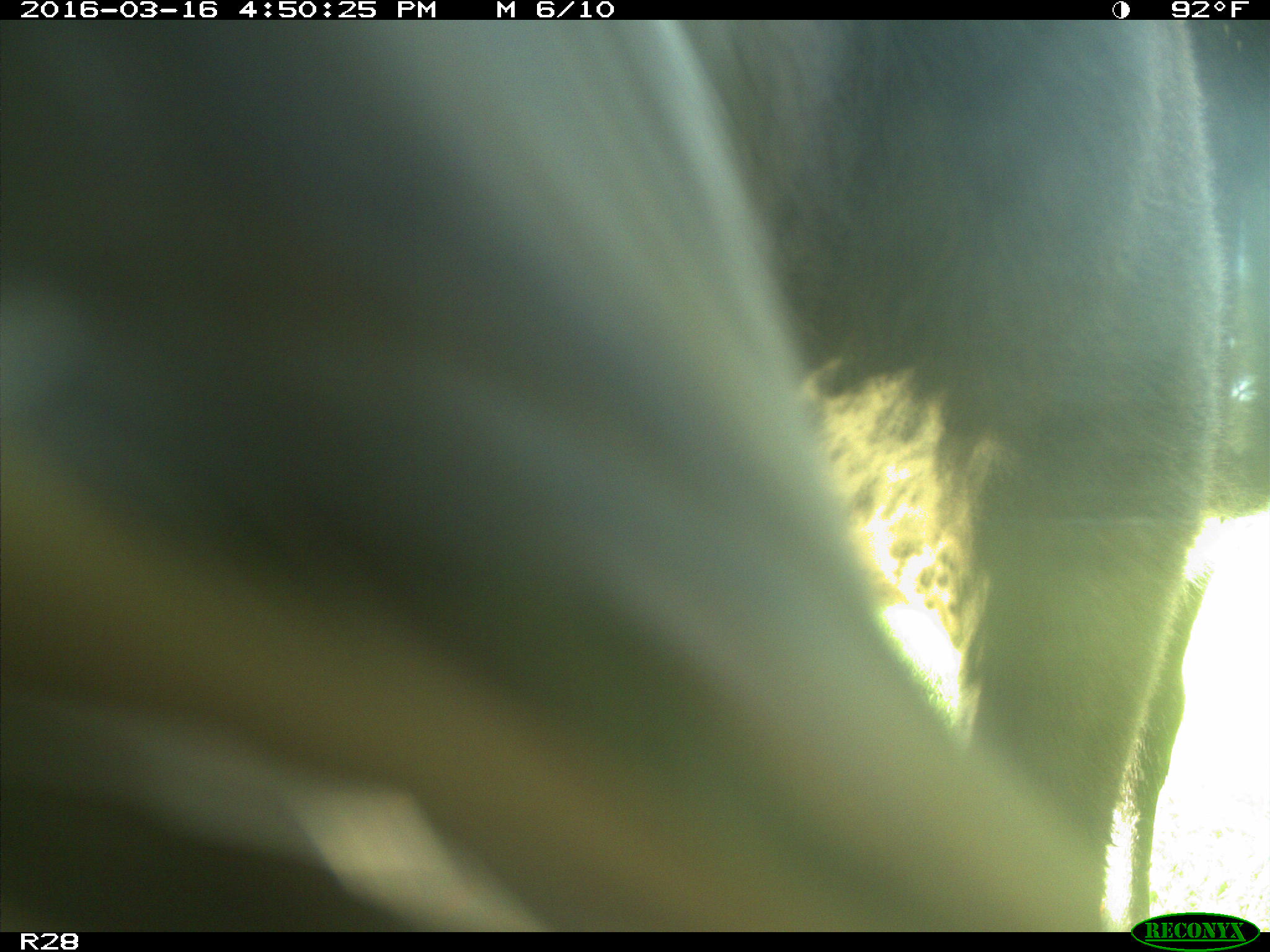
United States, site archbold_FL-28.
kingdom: Animalia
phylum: Chordata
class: Mammalia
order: Artiodactyla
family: Bovidae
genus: Bos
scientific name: Bos taurus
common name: domestic cow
Bos taurus (domestic cow).